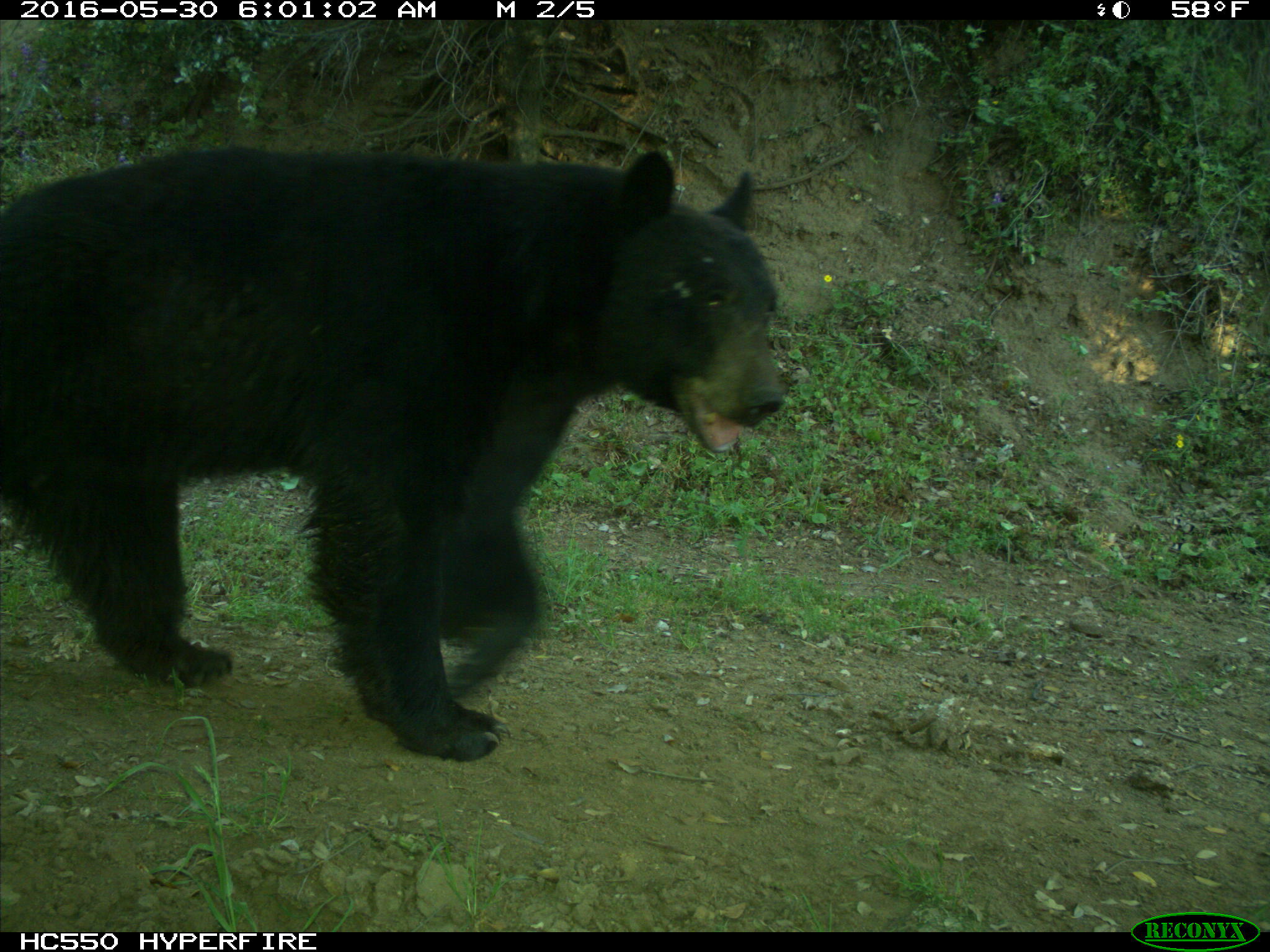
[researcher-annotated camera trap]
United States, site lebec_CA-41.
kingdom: Animalia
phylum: Chordata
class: Mammalia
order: Carnivora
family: Ursidae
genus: Ursus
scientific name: Ursus americanus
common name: american black bear